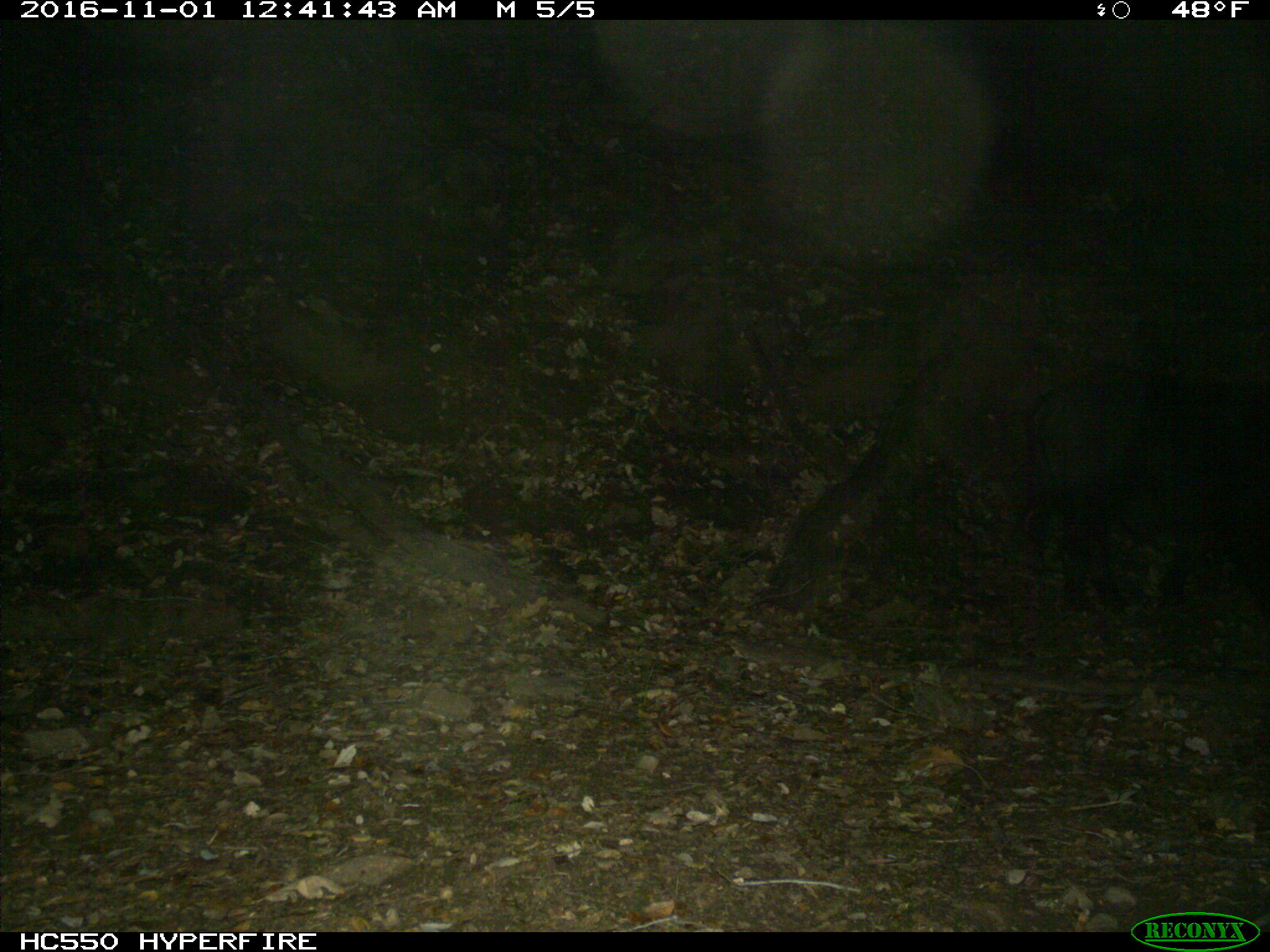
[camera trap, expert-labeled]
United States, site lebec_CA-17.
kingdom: Animalia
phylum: Chordata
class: Mammalia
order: Artiodactyla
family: Suidae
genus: Sus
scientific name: Sus scrofa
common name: wild boar